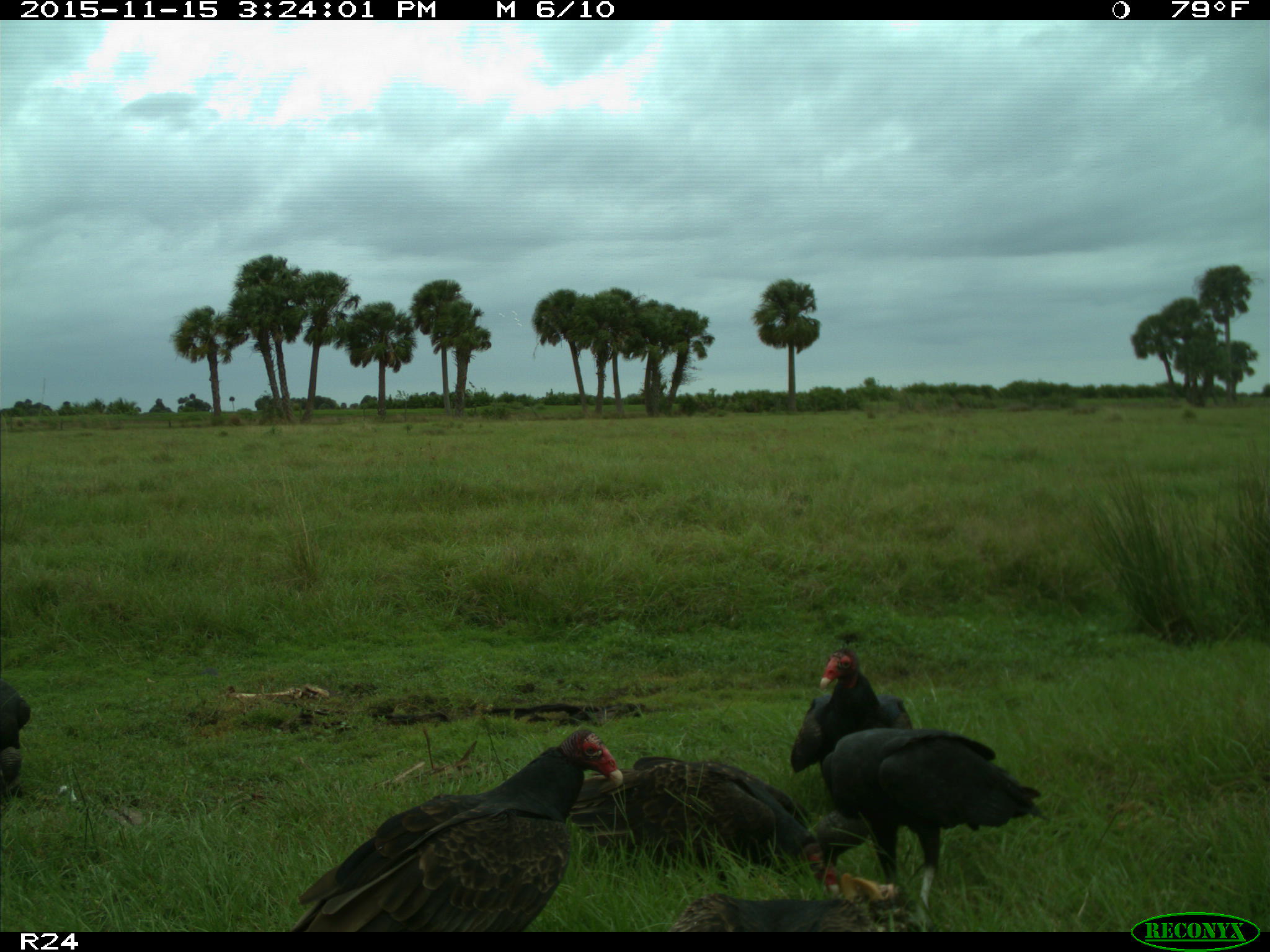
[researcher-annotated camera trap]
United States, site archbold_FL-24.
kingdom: Animalia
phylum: Chordata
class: Aves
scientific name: Aves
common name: birds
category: unidentified bird